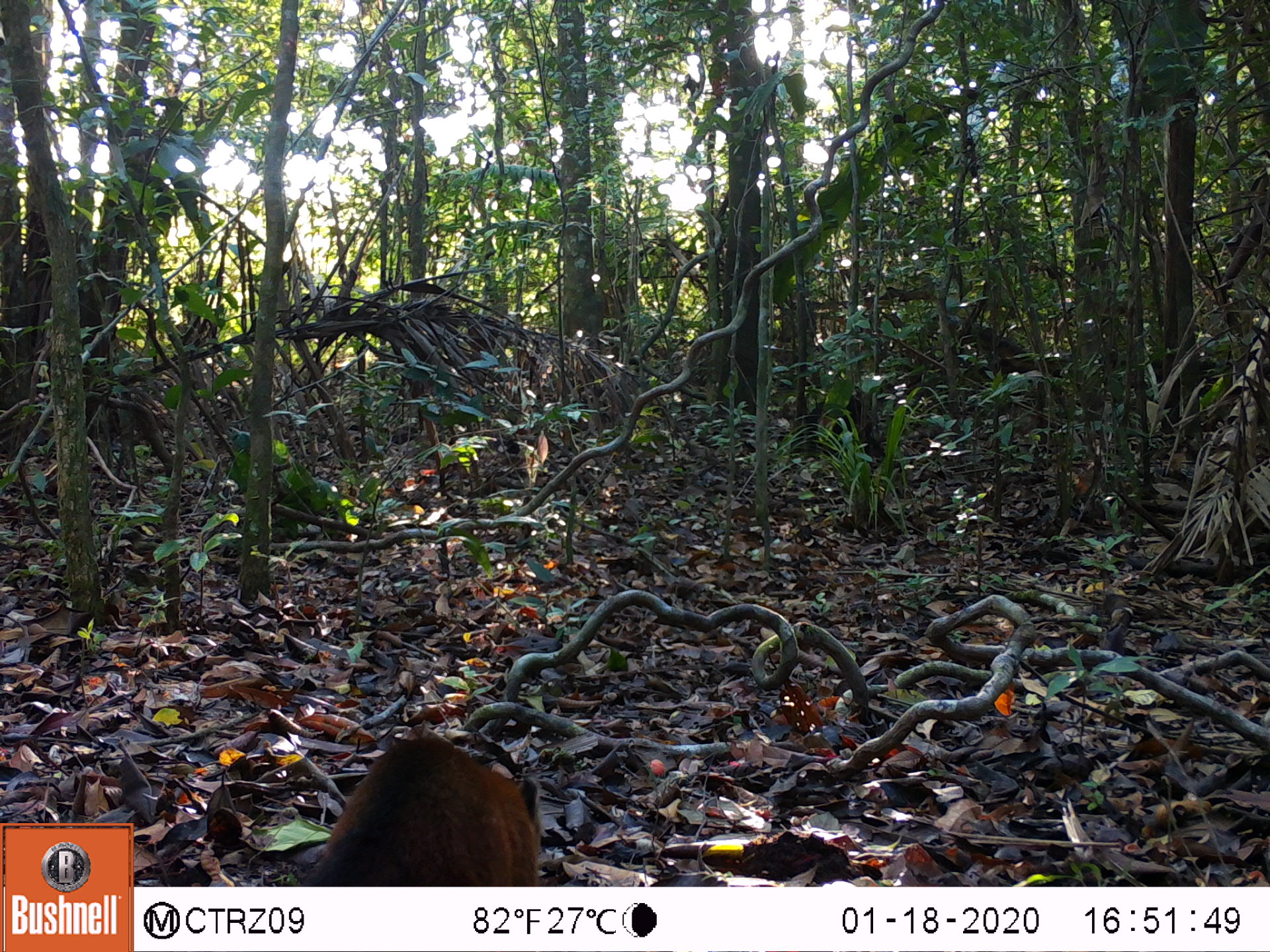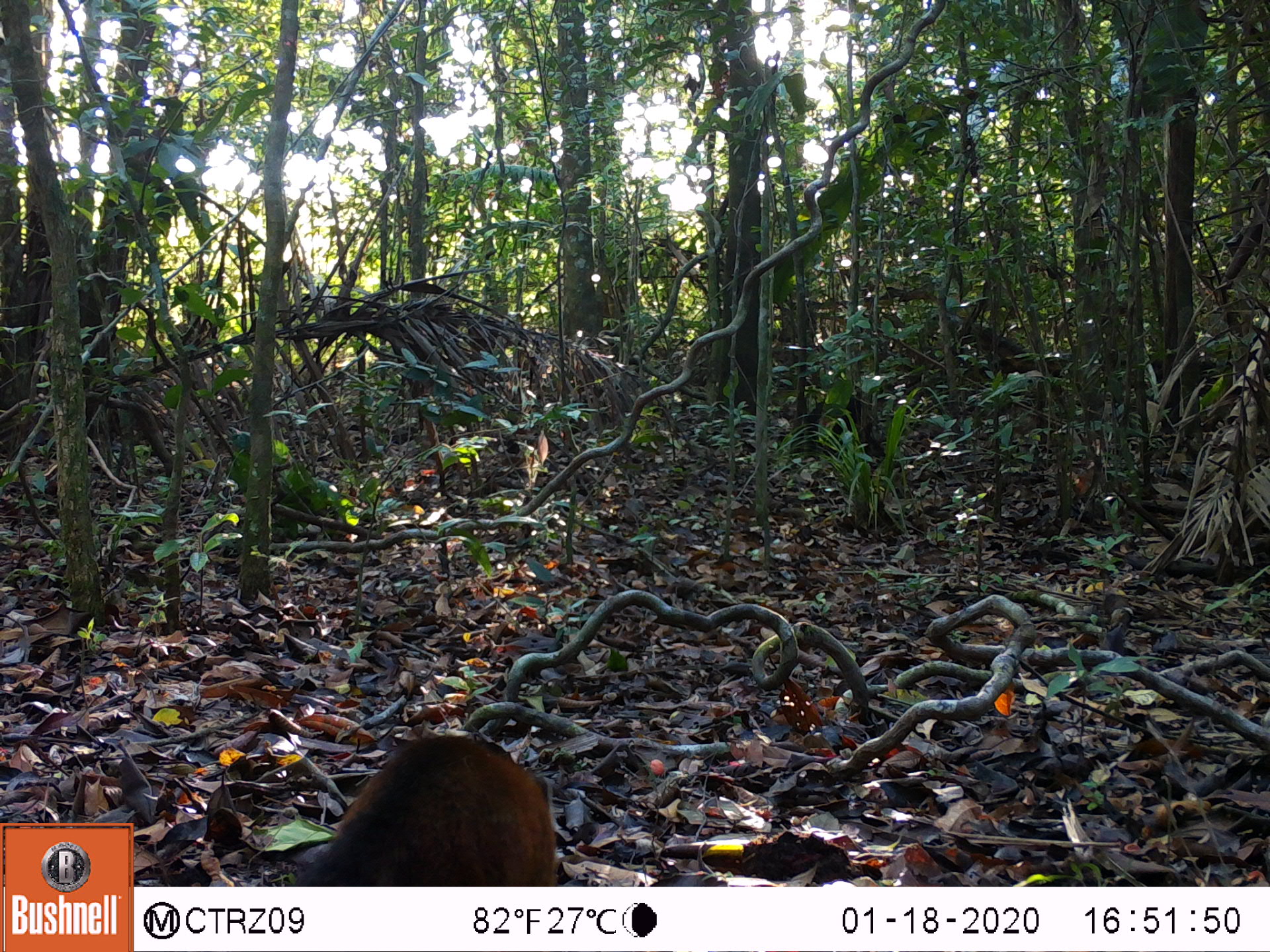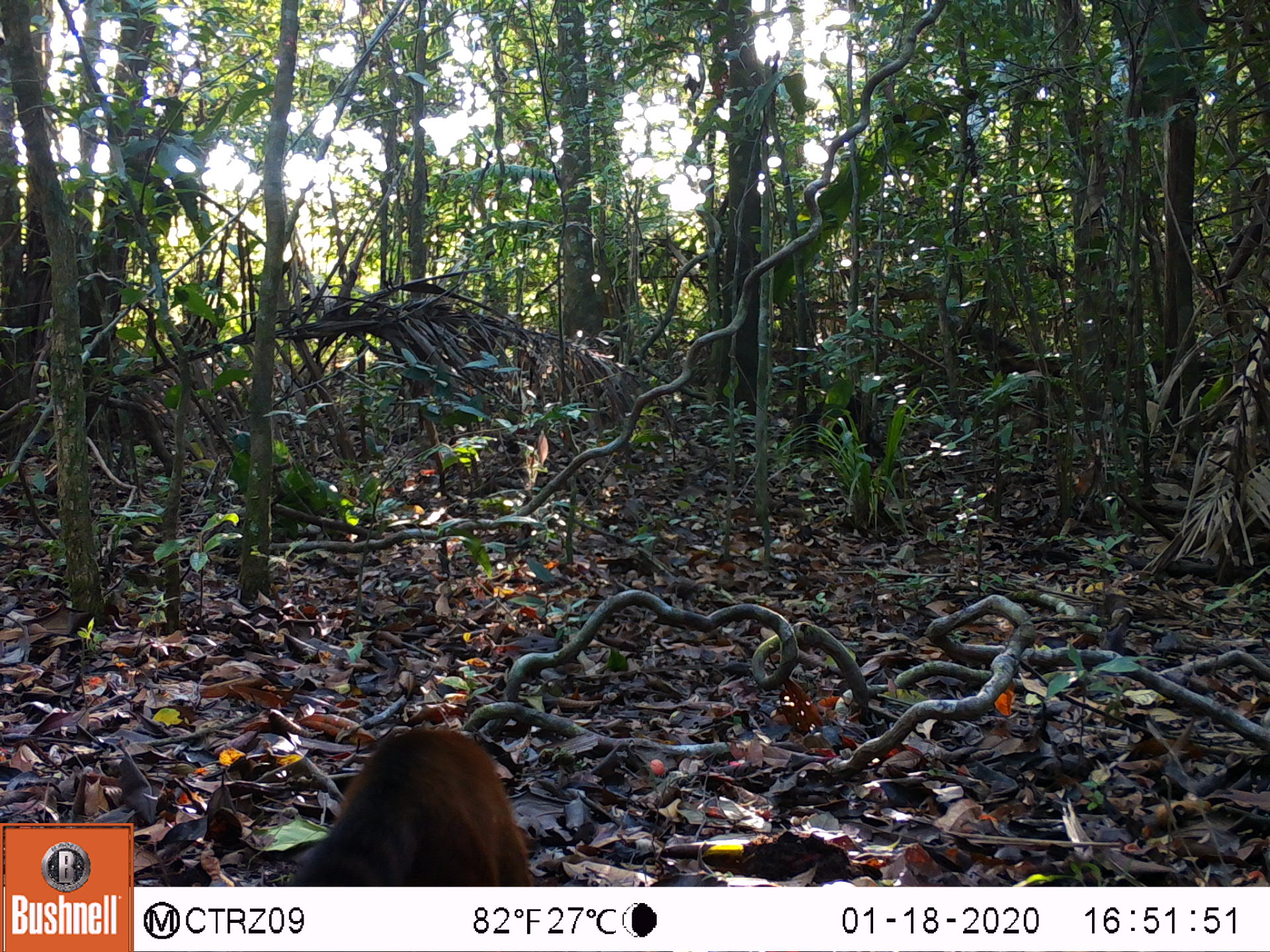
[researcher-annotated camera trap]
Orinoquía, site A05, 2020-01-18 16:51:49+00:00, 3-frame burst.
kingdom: Animalia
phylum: Chordata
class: Mammalia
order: Carnivora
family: Procyonidae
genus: Nasua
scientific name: Nasua nasua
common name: south american coati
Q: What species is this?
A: South american coati (Nasua nasua).